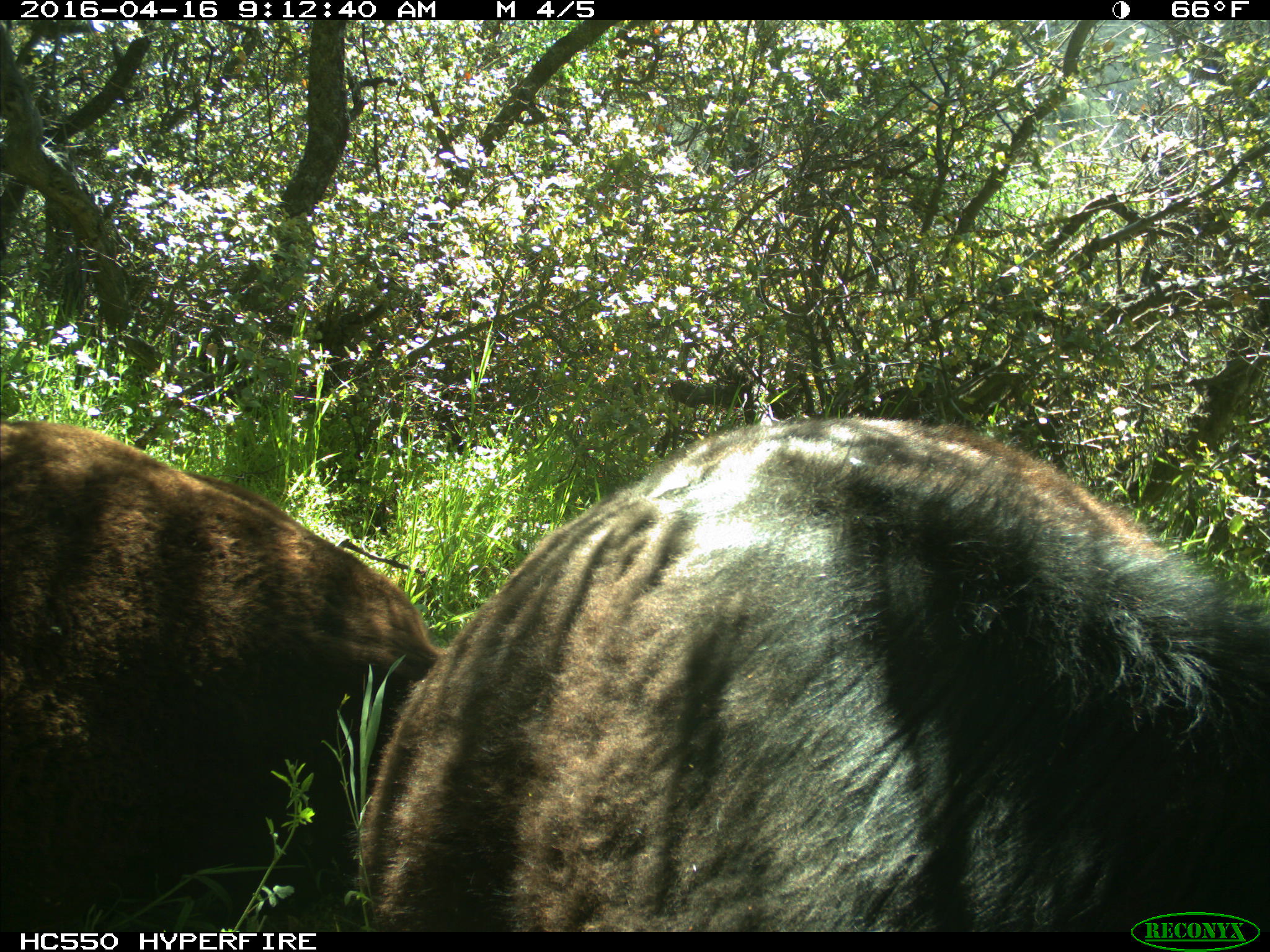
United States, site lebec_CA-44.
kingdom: Animalia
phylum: Chordata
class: Mammalia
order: Artiodactyla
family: Bovidae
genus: Bos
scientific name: Bos taurus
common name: domestic cow